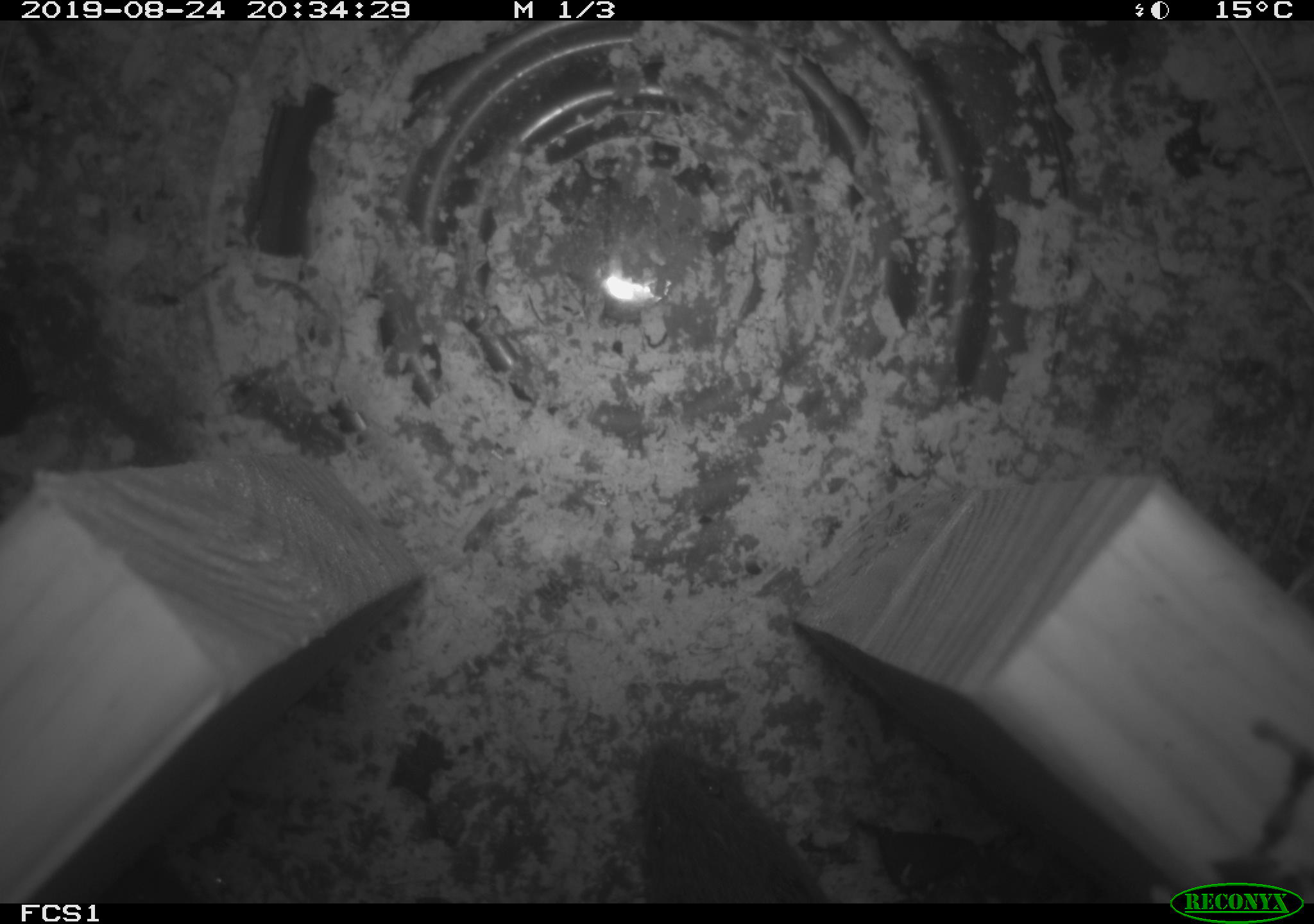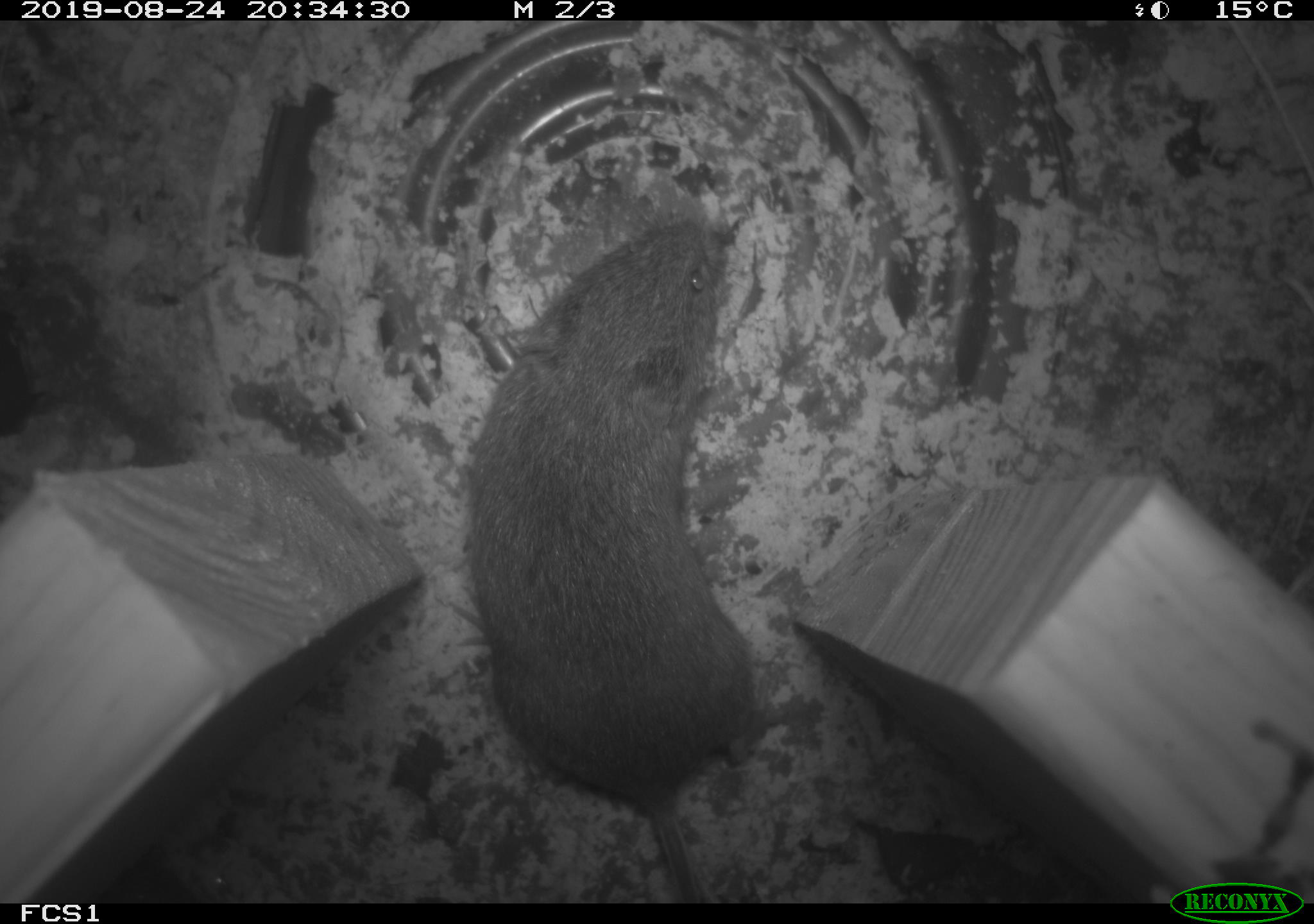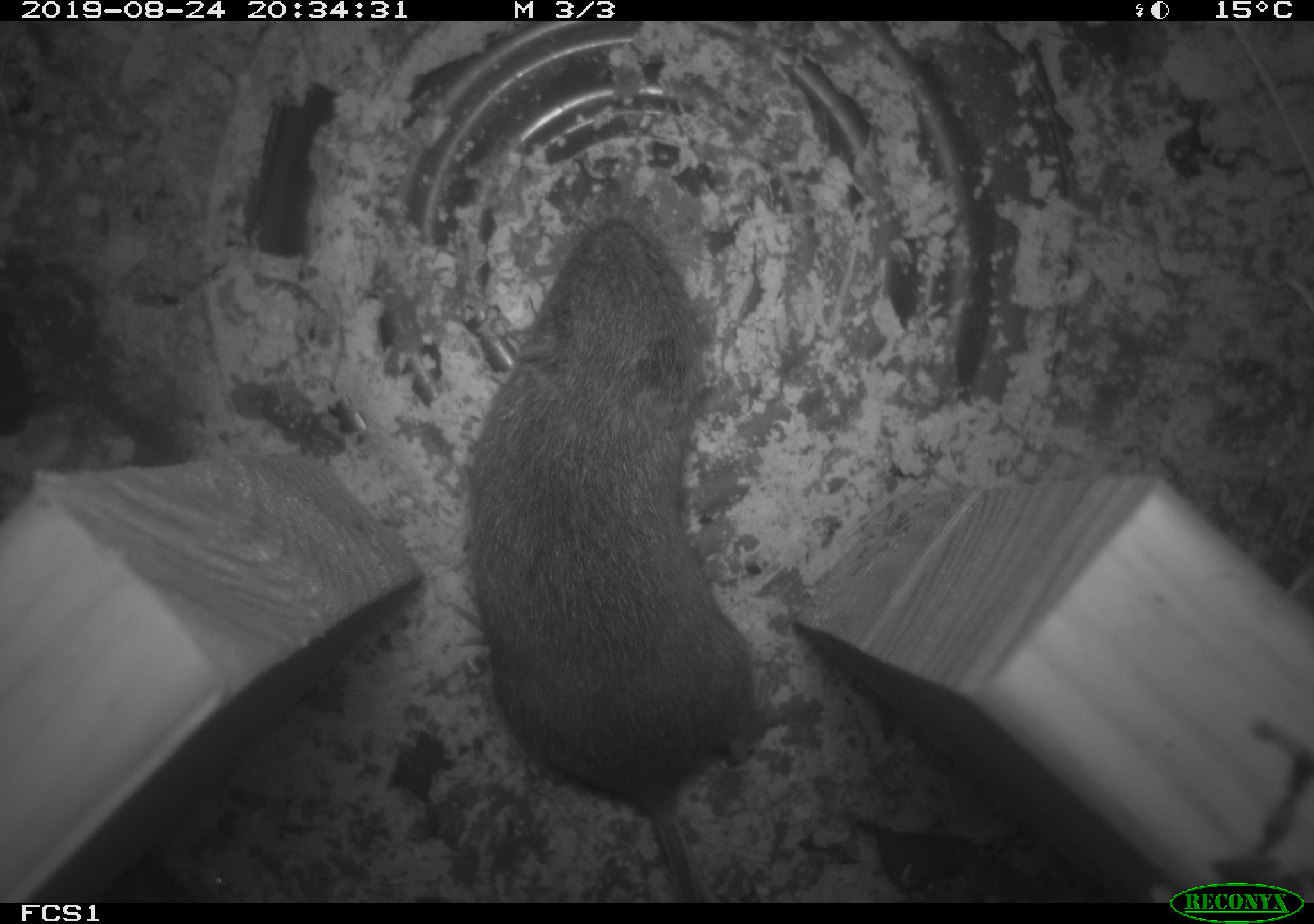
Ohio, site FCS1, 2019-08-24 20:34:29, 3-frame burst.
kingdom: Animalia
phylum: Chordata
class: Mammalia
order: Rodentia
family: Cricetidae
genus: Microtus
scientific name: Microtus pennsylvanicus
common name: meadow vole